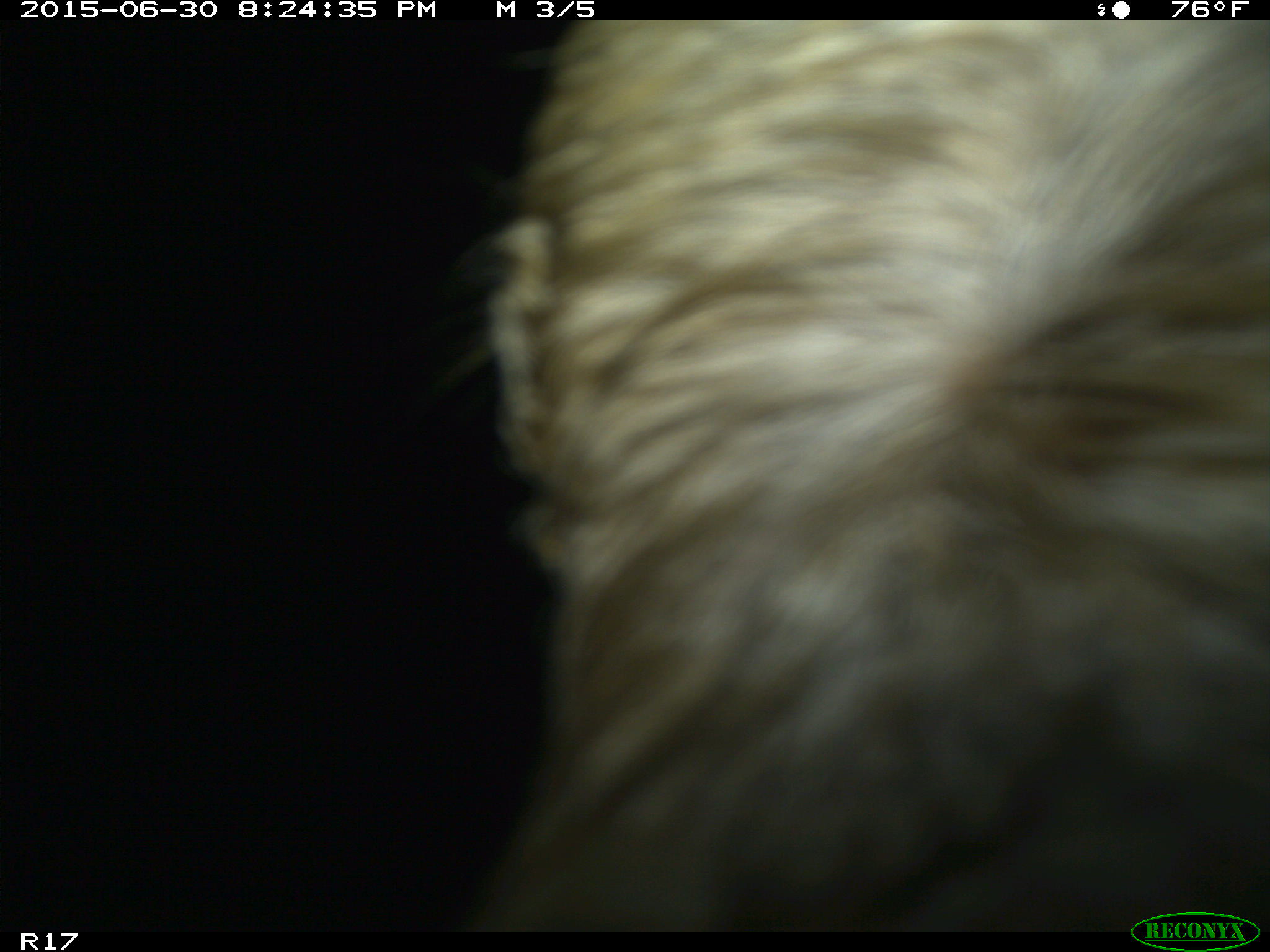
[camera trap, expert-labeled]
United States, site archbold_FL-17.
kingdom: Animalia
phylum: Chordata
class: Mammalia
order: Artiodactyla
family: Bovidae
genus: Bos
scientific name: Bos taurus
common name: domestic cow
Bos taurus (domestic cow).